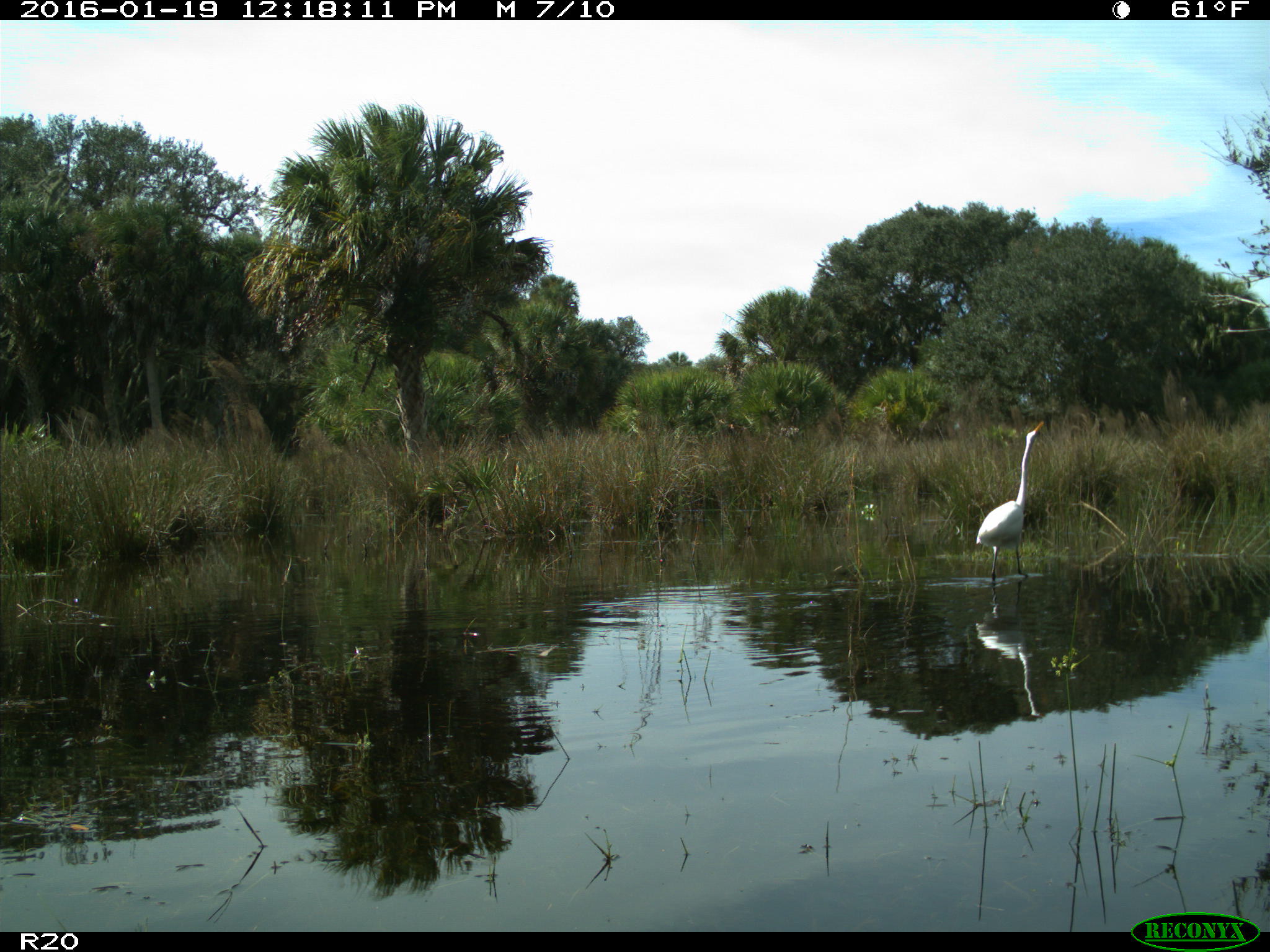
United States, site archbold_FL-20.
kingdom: Animalia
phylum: Chordata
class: Aves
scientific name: Aves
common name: birds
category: unidentified bird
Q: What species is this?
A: Unidentified bird (birds) (Aves).